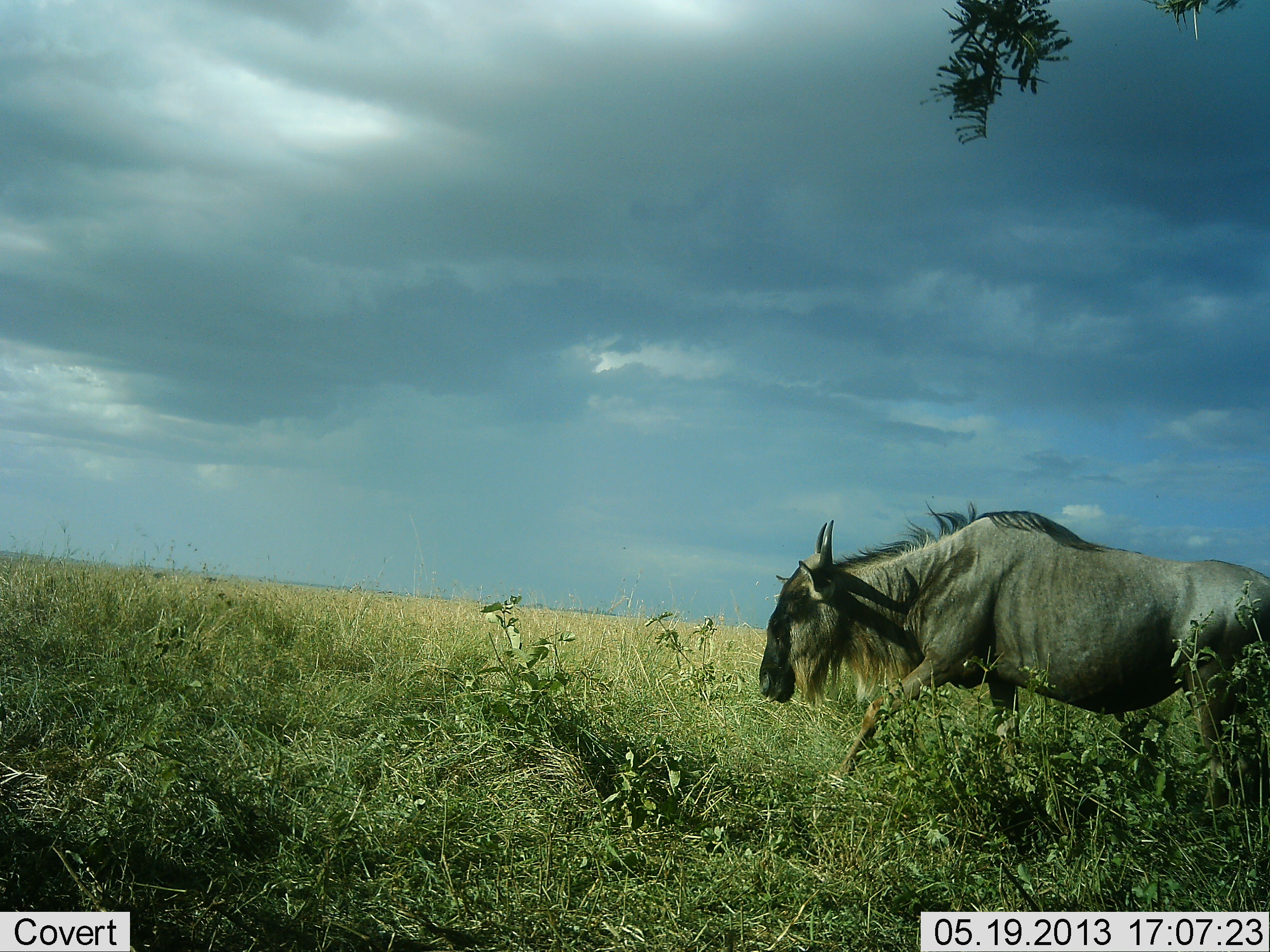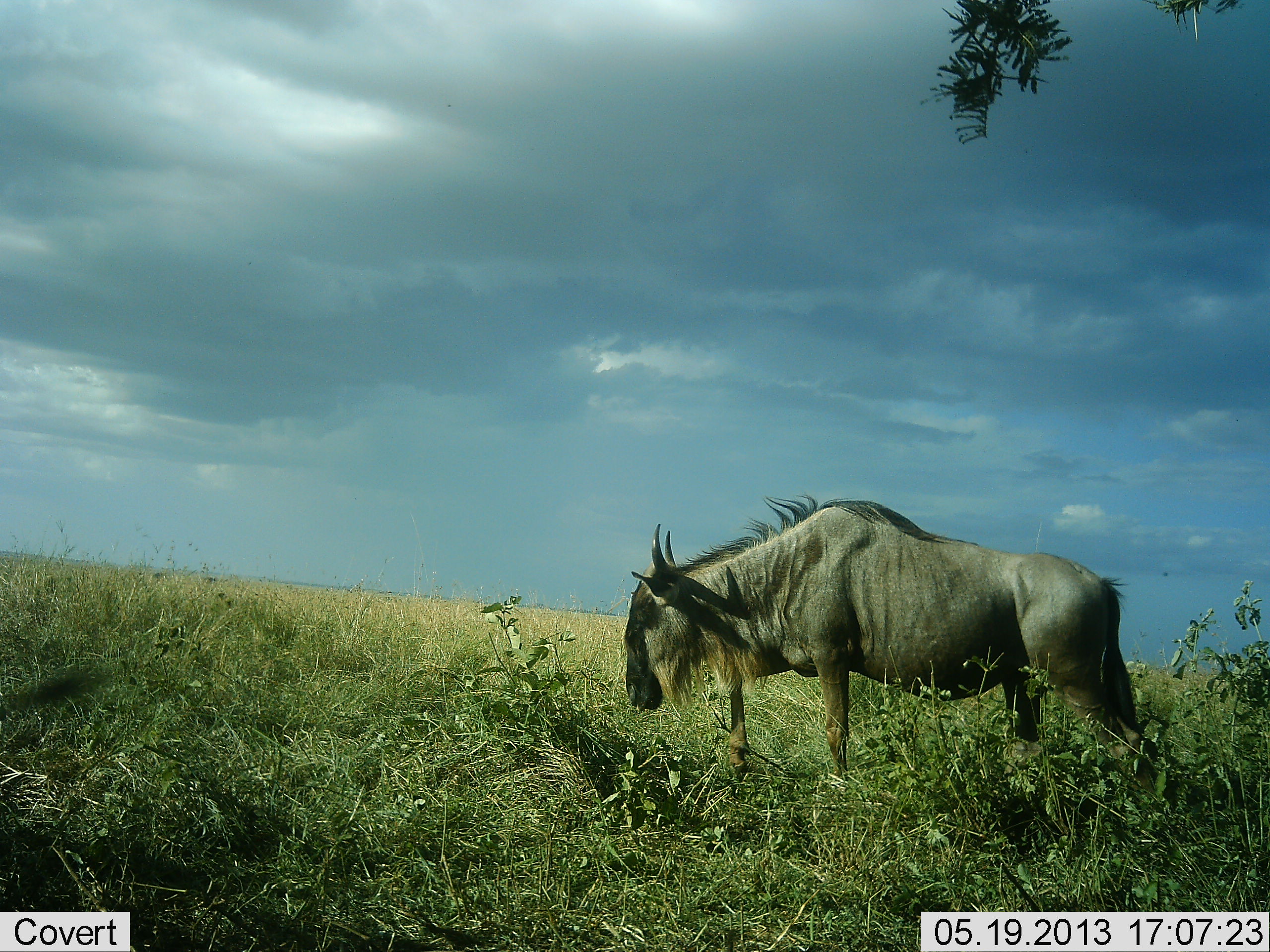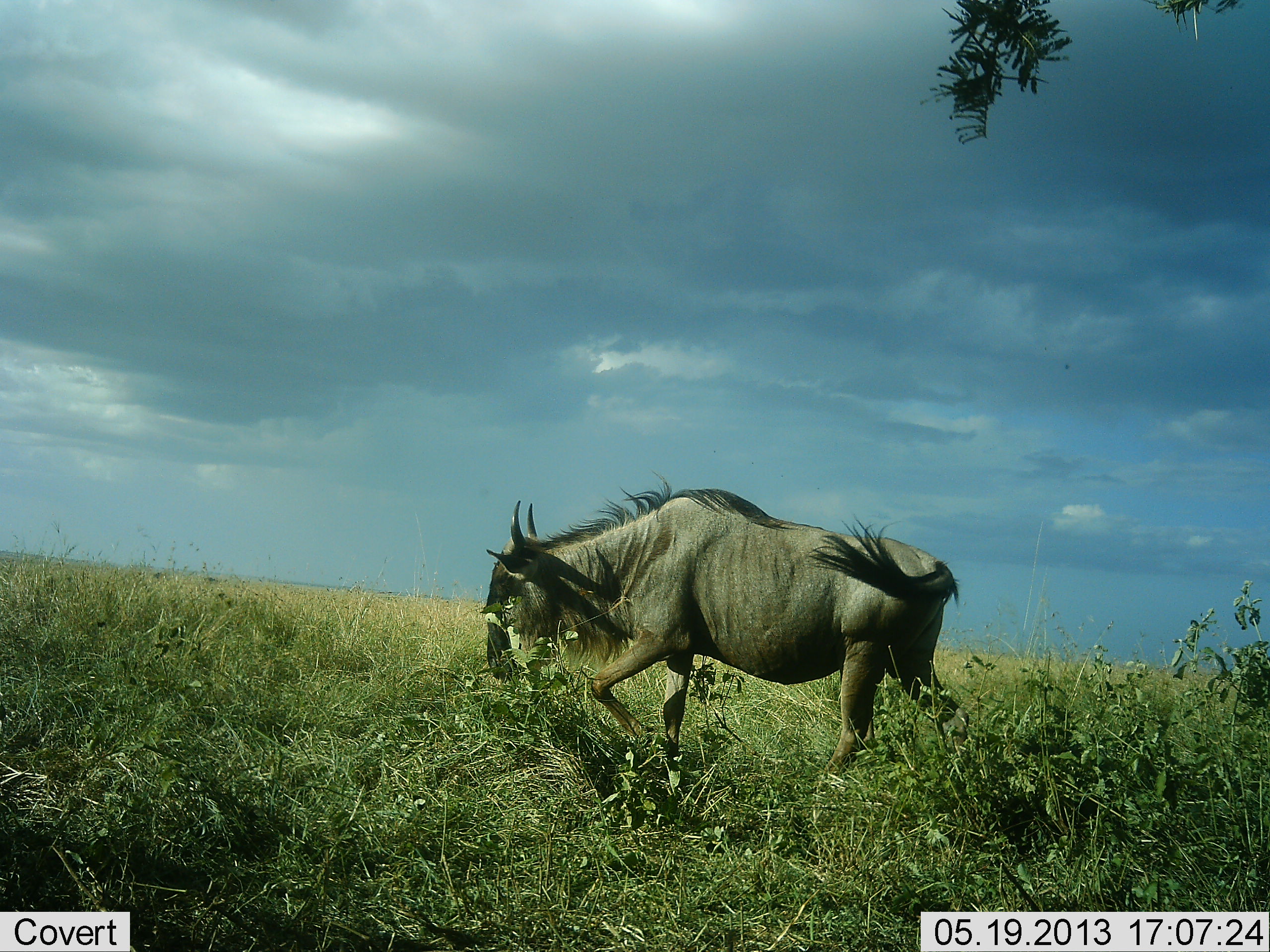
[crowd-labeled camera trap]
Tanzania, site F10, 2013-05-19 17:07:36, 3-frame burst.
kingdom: Animalia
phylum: Chordata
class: Mammalia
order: Artiodactyla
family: Bovidae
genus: Connochaetes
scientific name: Connochaetes taurinus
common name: blue wildebeest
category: wildebeest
Wildebeest (blue wildebeest) (Connochaetes taurinus), count 1. Behavior (volunteer vote fractions): standing 17%, resting 0%, moving 83%, interacting 0%. Young present (vote fraction): 0%. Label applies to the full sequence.